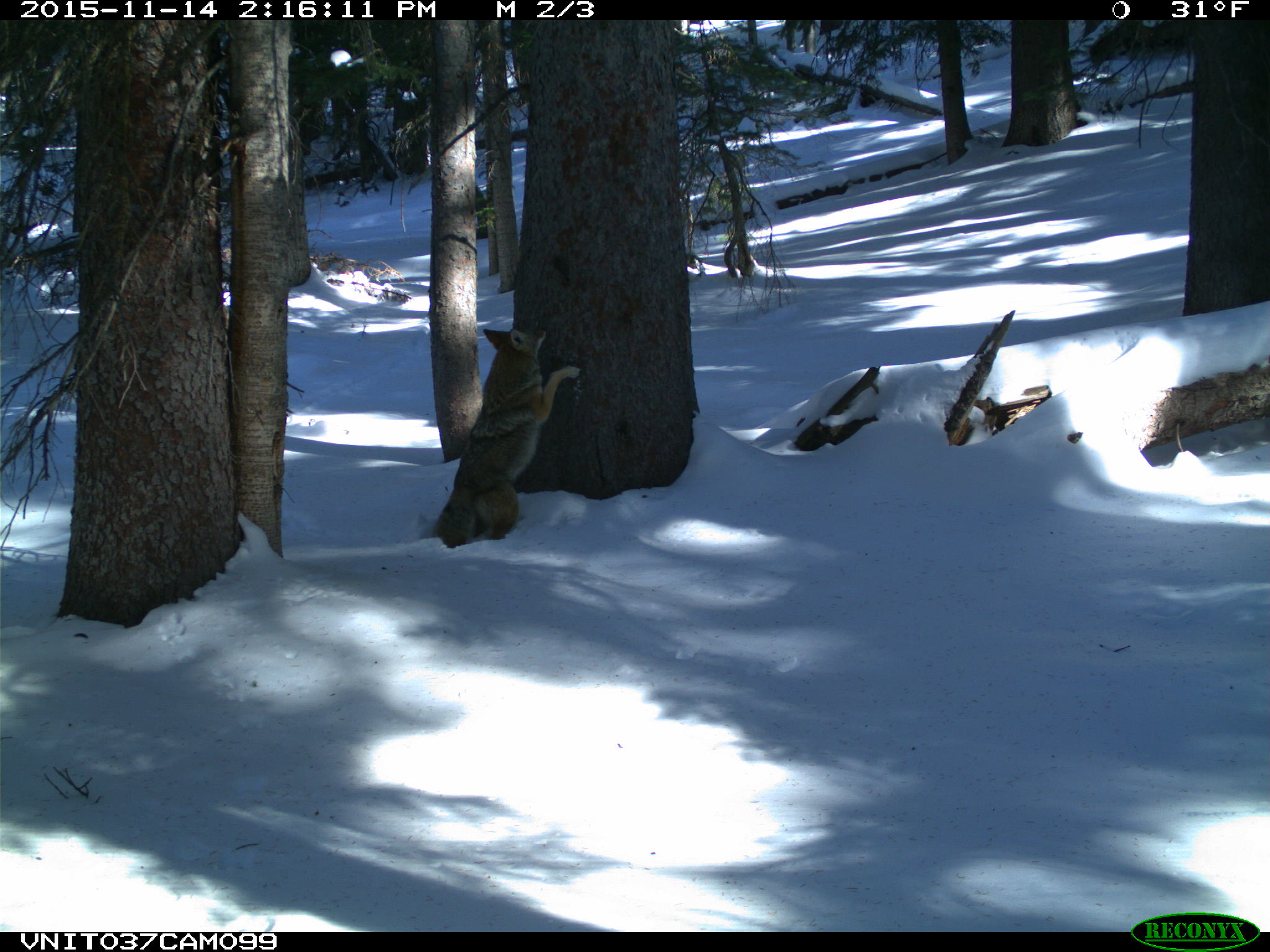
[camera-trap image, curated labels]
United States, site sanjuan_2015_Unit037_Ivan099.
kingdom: Animalia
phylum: Chordata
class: Mammalia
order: Carnivora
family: Canidae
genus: Canis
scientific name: Canis latrans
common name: coyote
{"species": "Canis latrans (coyote)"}